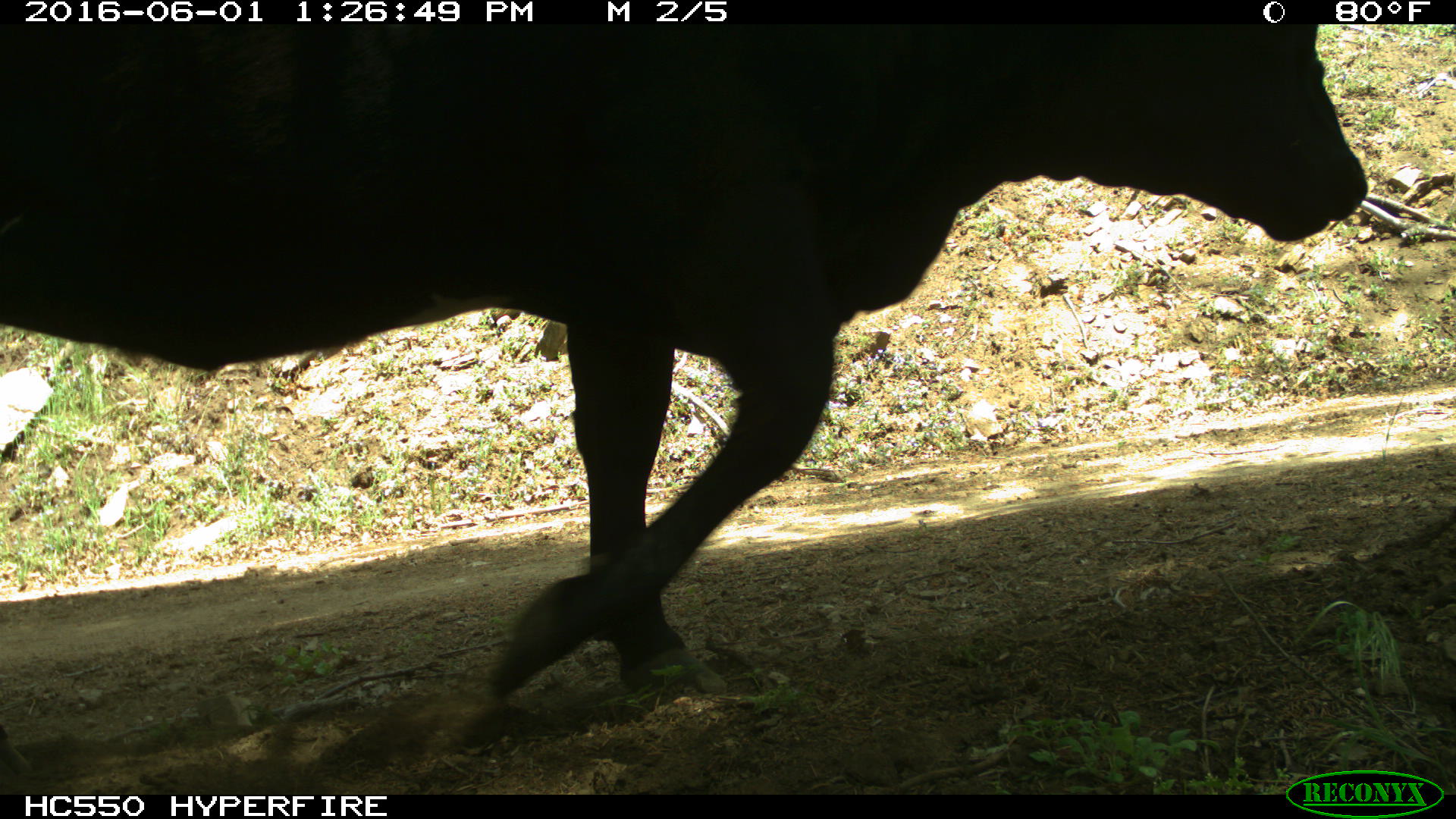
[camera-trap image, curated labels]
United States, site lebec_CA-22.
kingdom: Animalia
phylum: Chordata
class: Mammalia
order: Artiodactyla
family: Bovidae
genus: Bos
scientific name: Bos taurus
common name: domestic cow